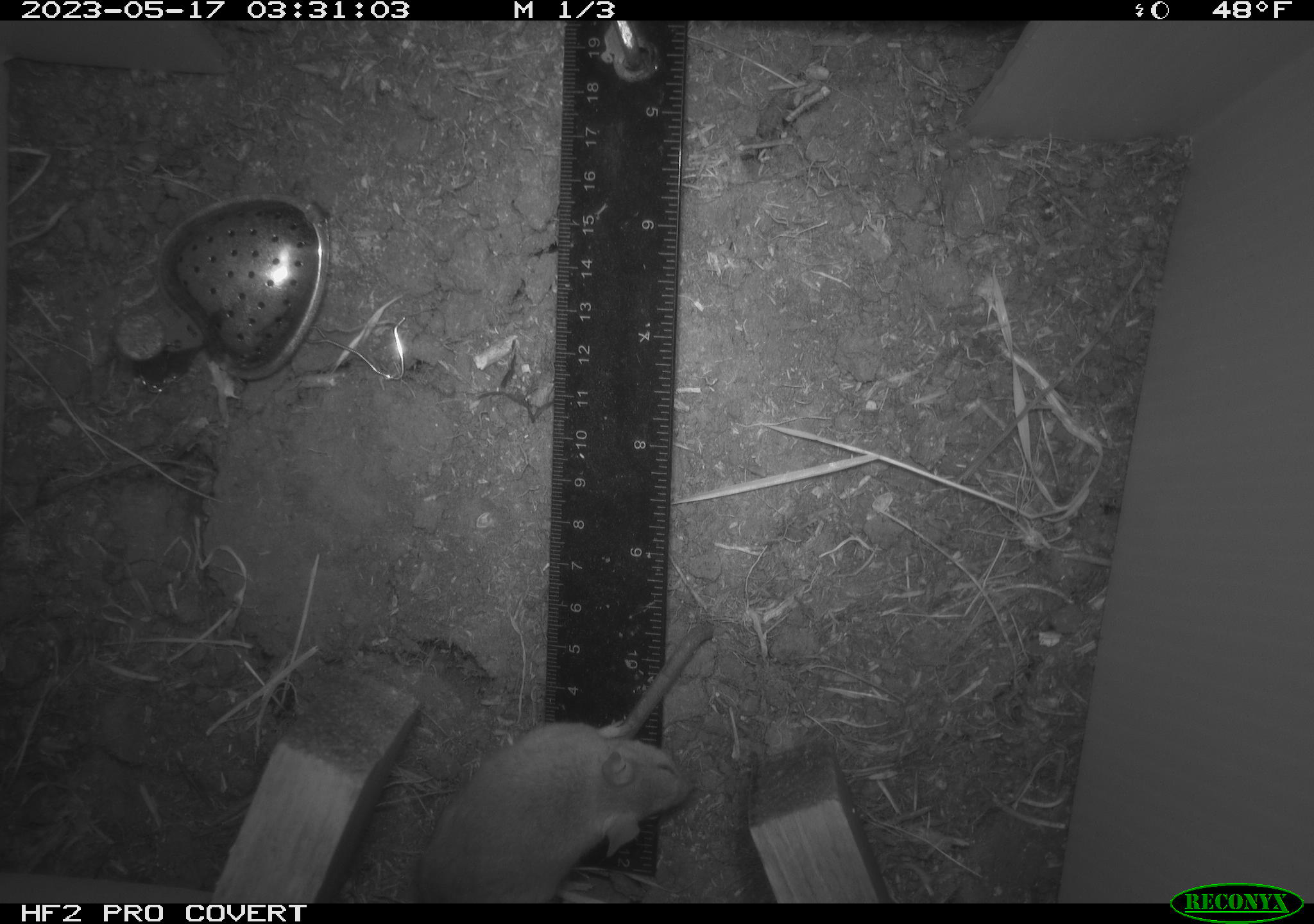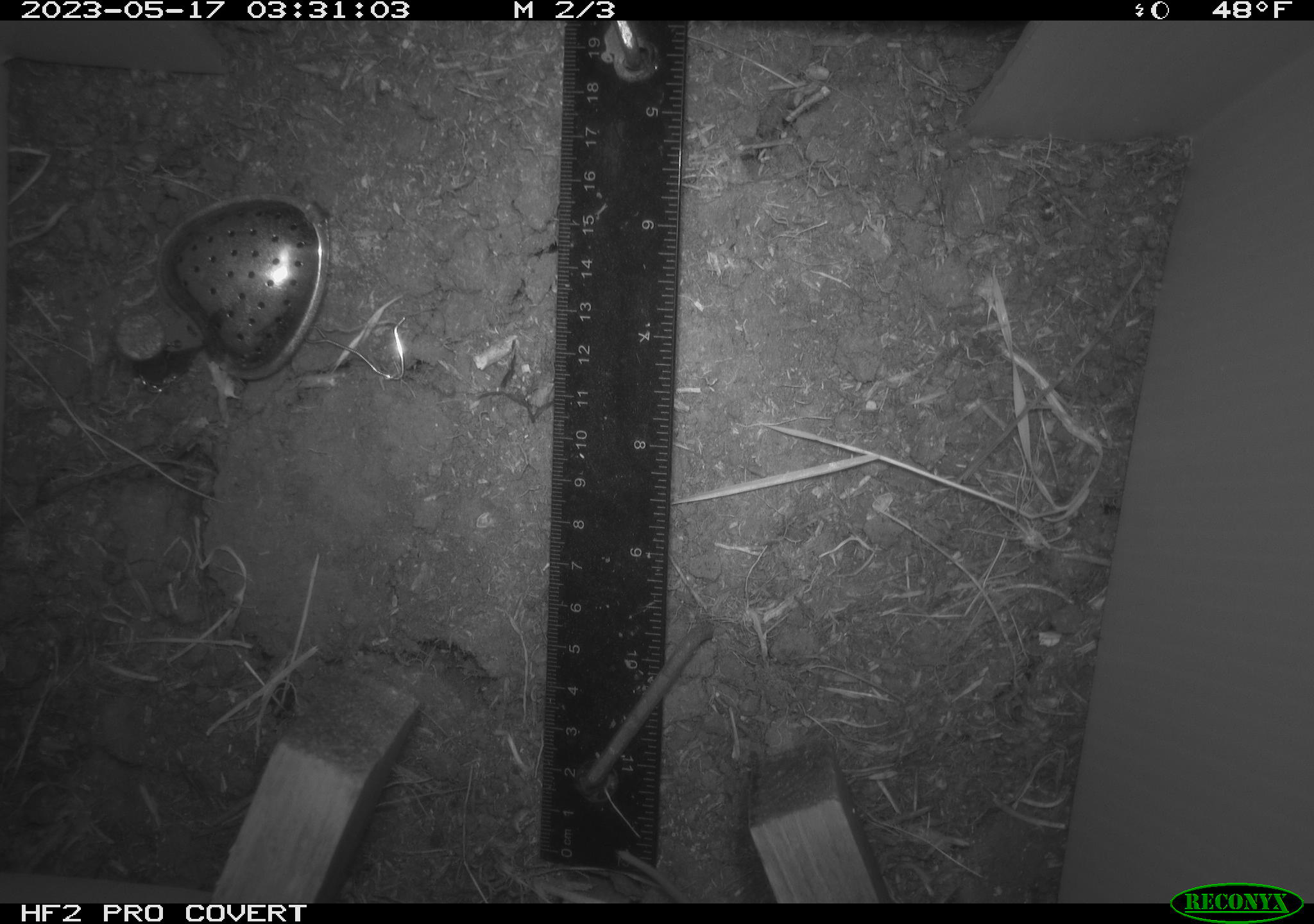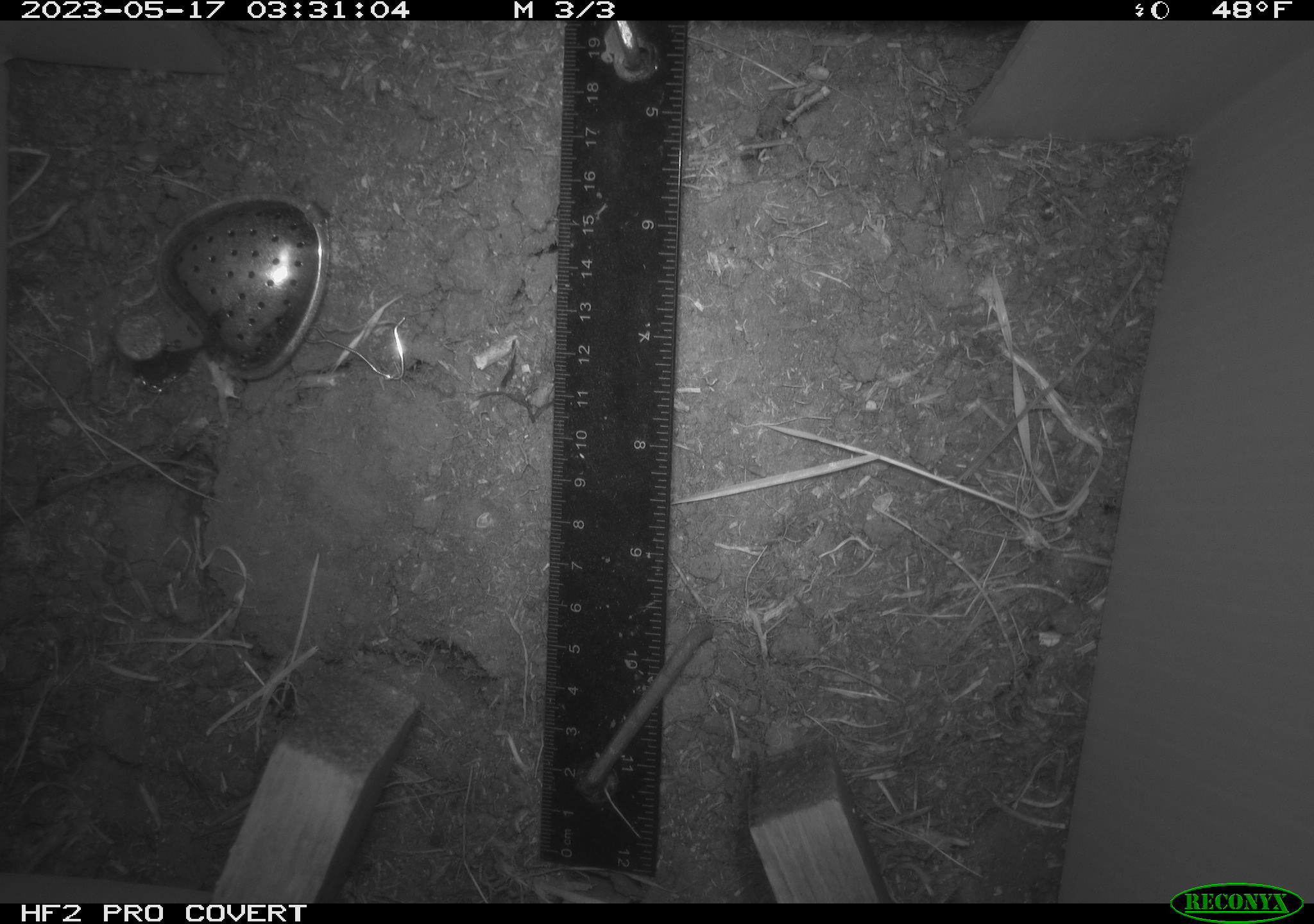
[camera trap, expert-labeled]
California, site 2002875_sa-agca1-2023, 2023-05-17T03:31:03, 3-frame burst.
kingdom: Animalia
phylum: Chordata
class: Mammalia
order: Rodentia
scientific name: Rodentia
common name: mouse species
Mouse species (Rodentia).